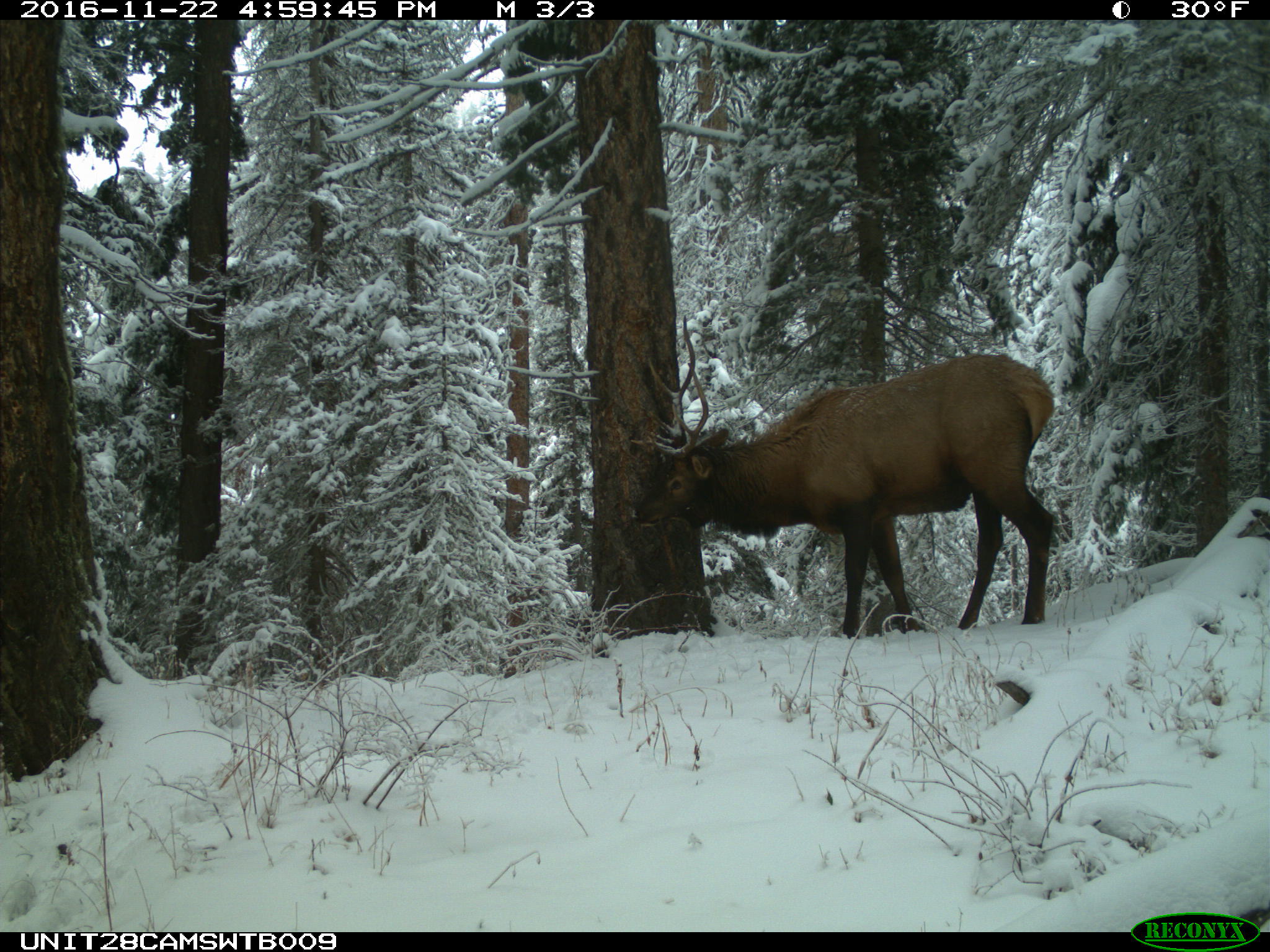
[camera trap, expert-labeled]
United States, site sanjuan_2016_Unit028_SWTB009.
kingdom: Animalia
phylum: Chordata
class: Mammalia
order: Artiodactyla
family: Cervidae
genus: Cervus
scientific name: Cervus elaphus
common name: red deer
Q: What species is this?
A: Cervus elaphus (red deer).